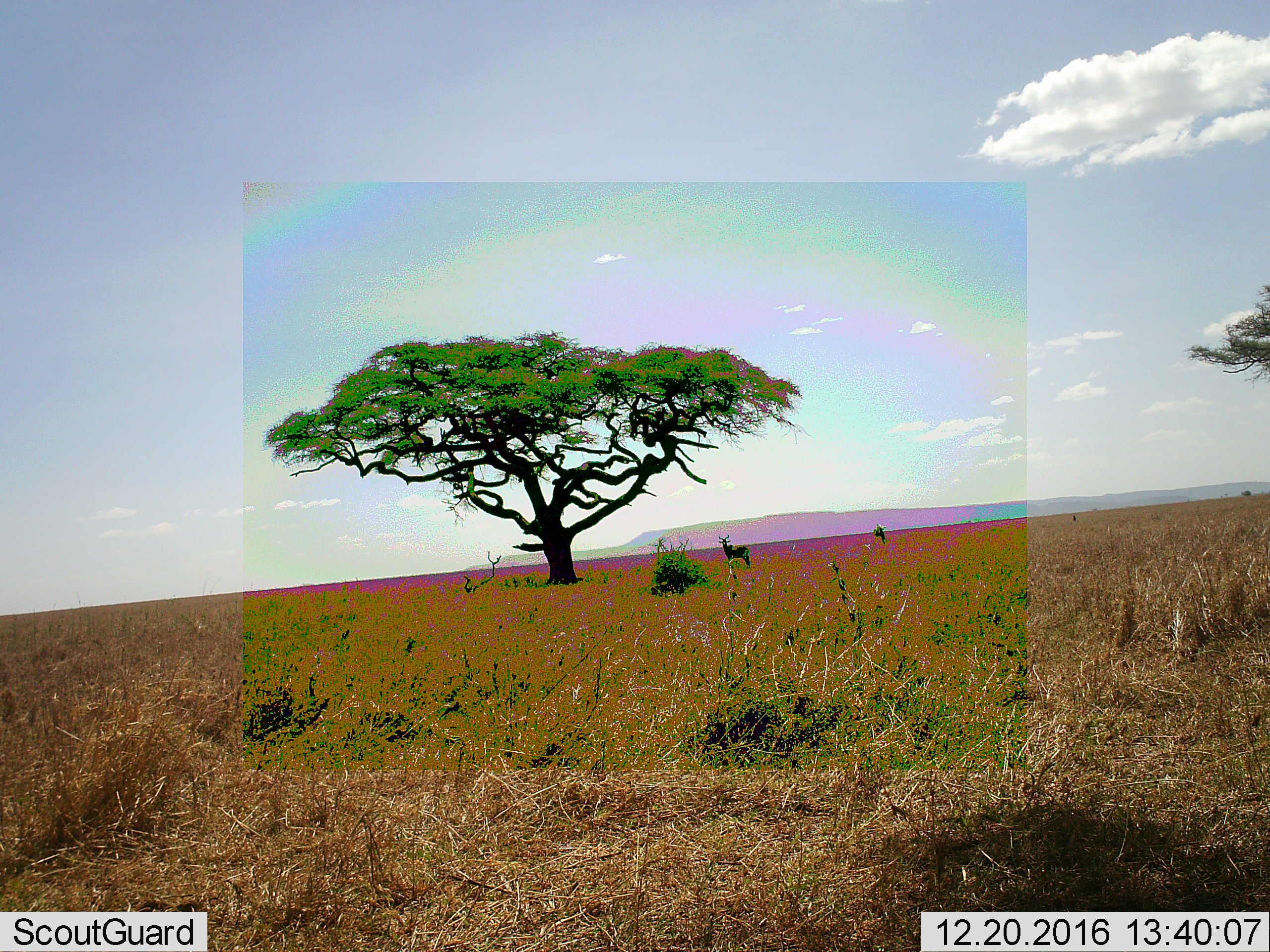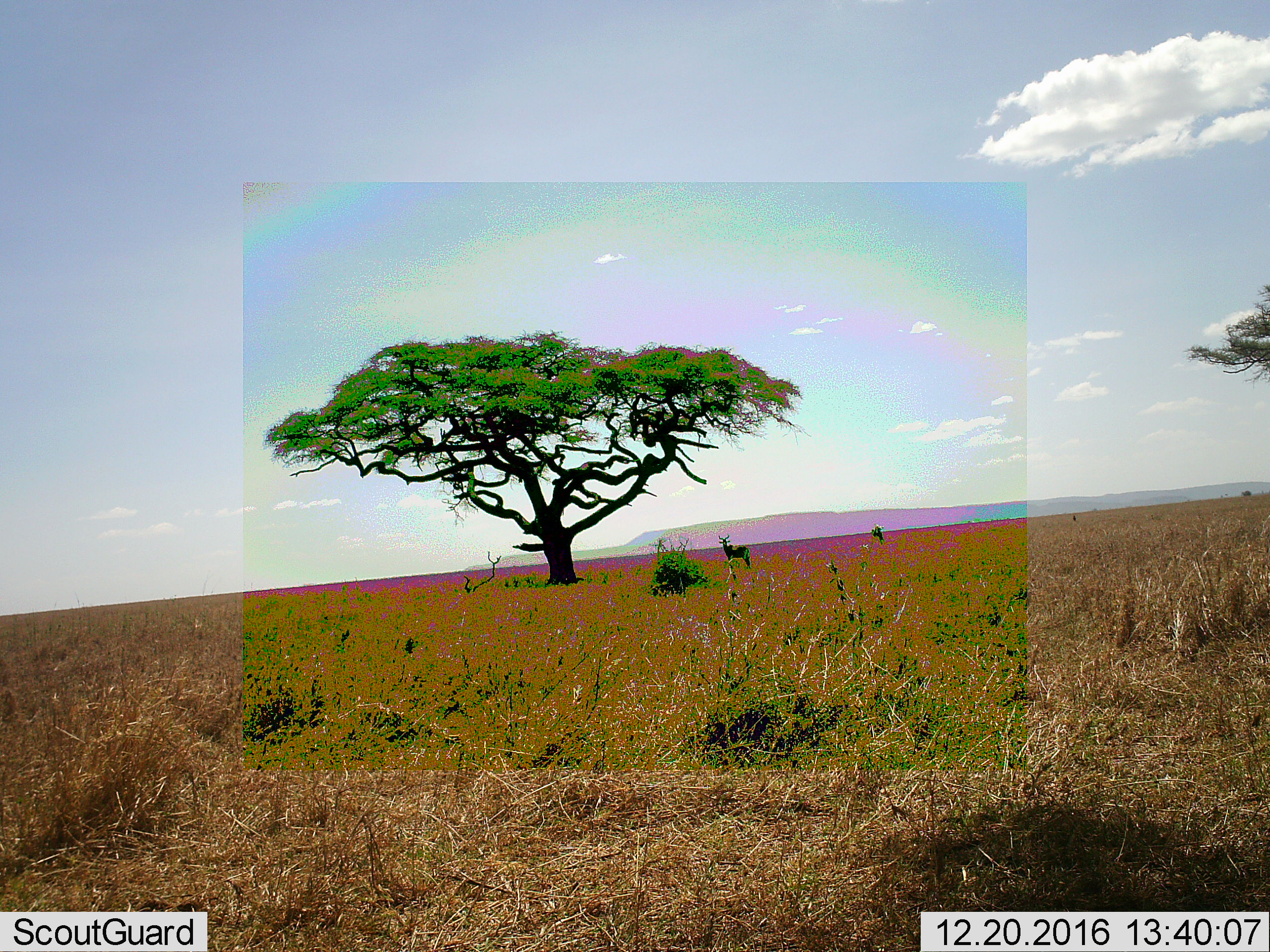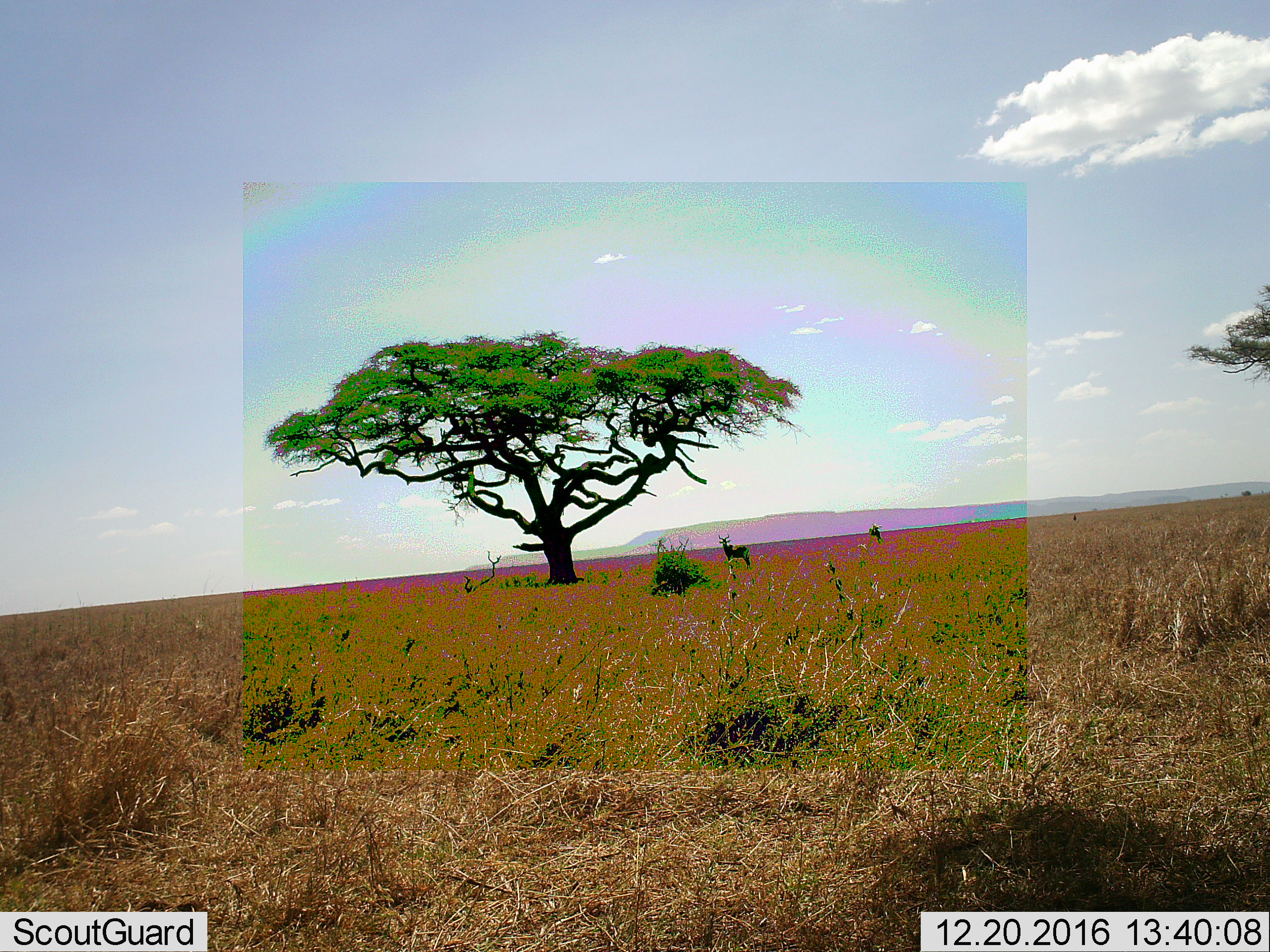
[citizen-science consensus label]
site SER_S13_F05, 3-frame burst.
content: unidentified animal